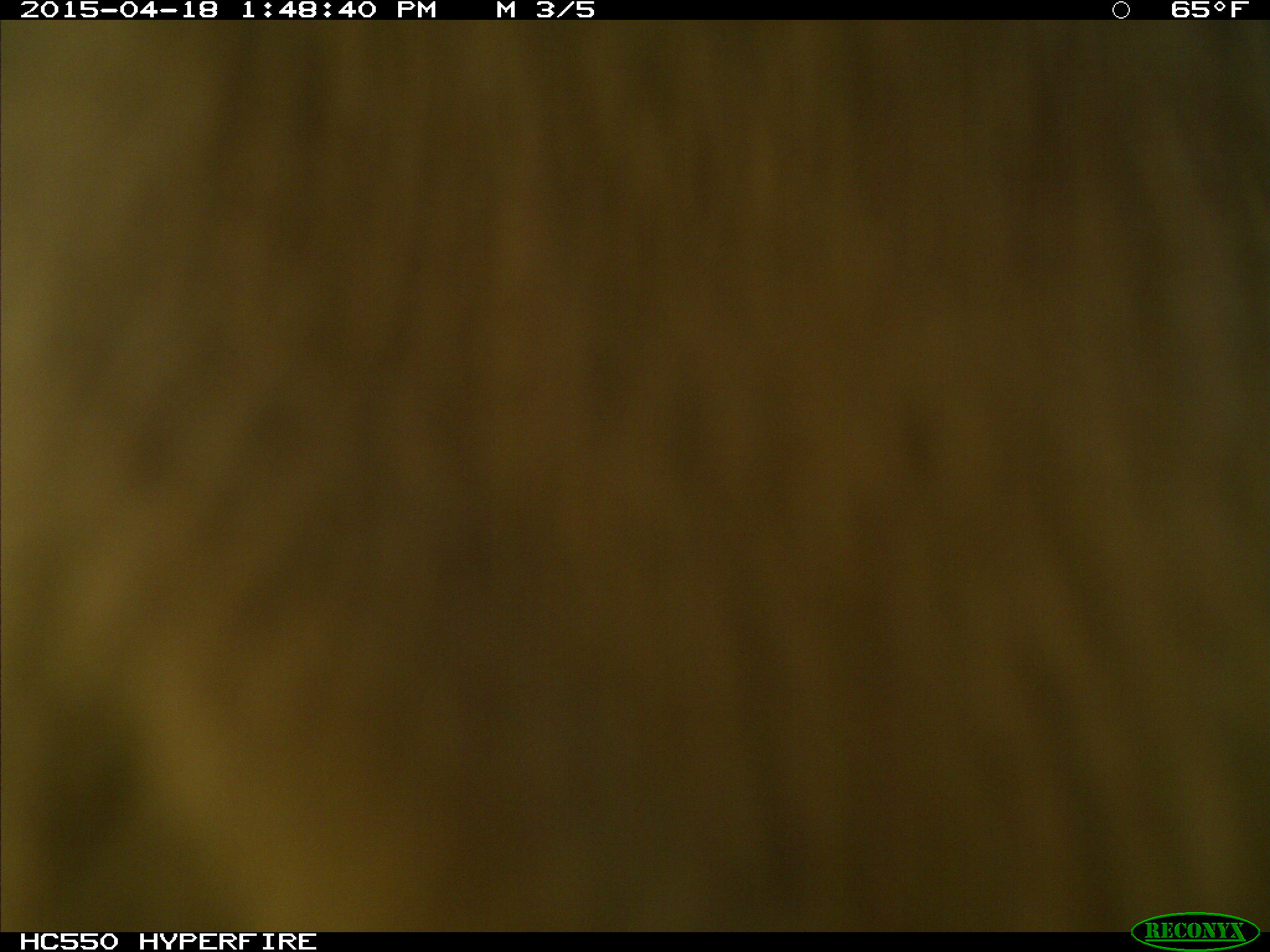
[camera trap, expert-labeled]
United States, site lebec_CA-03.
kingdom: Animalia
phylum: Chordata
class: Mammalia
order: Artiodactyla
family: Bovidae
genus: Bos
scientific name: Bos taurus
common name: domestic cow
Bos taurus (domestic cow).